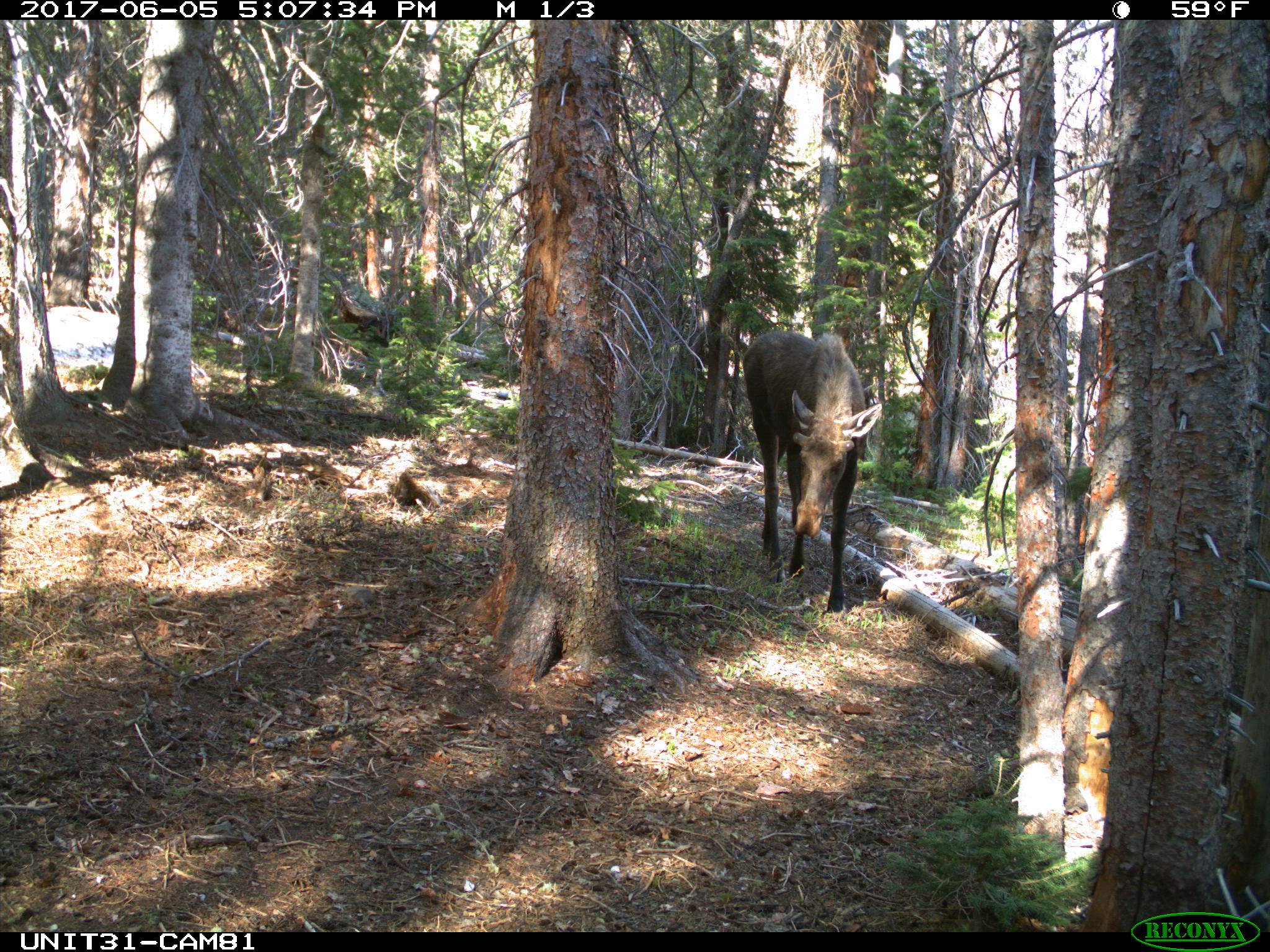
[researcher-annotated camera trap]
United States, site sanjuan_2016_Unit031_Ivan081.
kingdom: Animalia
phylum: Chordata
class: Mammalia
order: Artiodactyla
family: Cervidae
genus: Alces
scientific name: Alces alces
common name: moose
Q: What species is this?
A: Alces alces (moose).